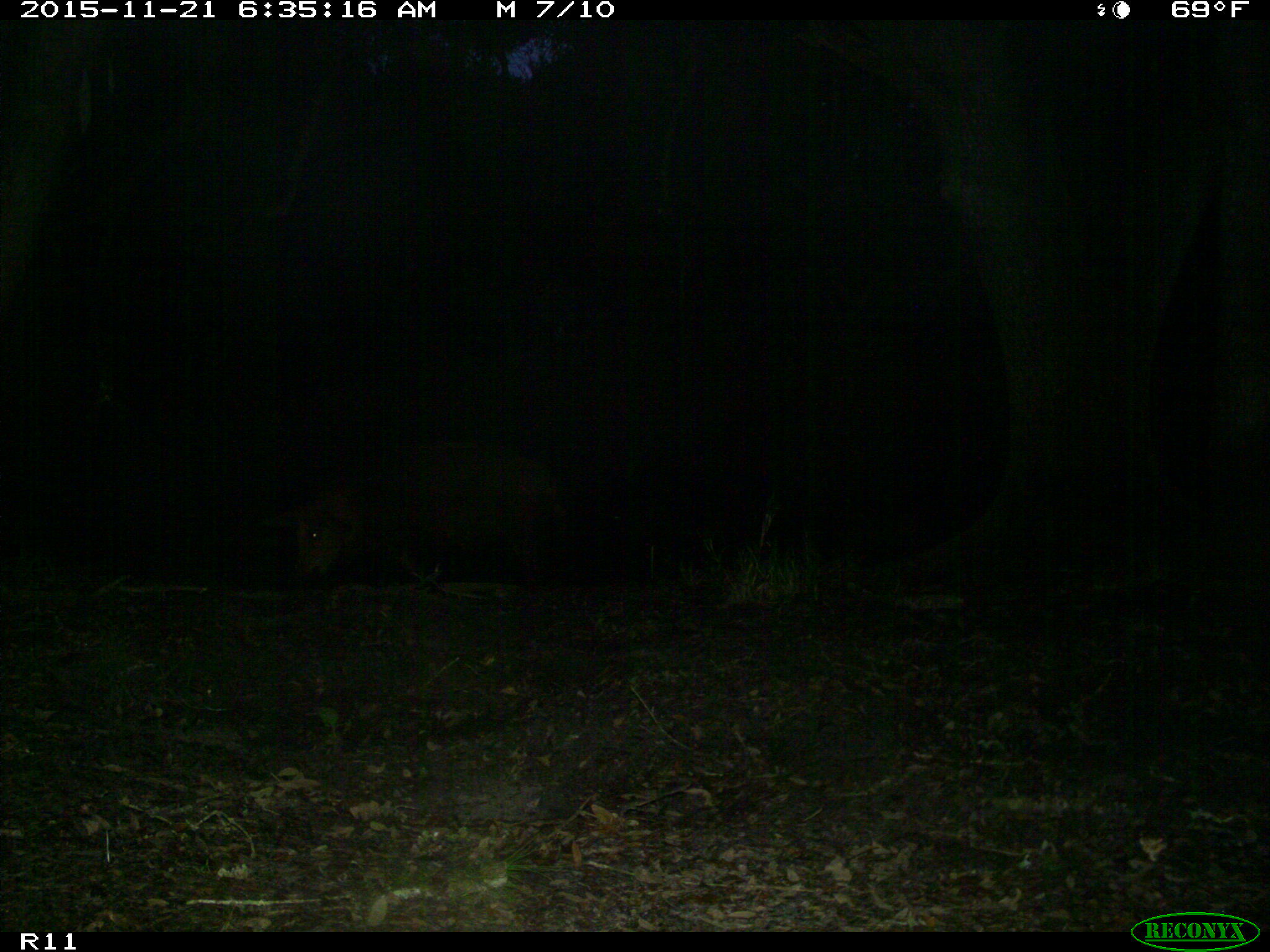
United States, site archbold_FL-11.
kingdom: Animalia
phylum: Chordata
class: Mammalia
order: Artiodactyla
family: Suidae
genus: Sus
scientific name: Sus scrofa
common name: wild boar